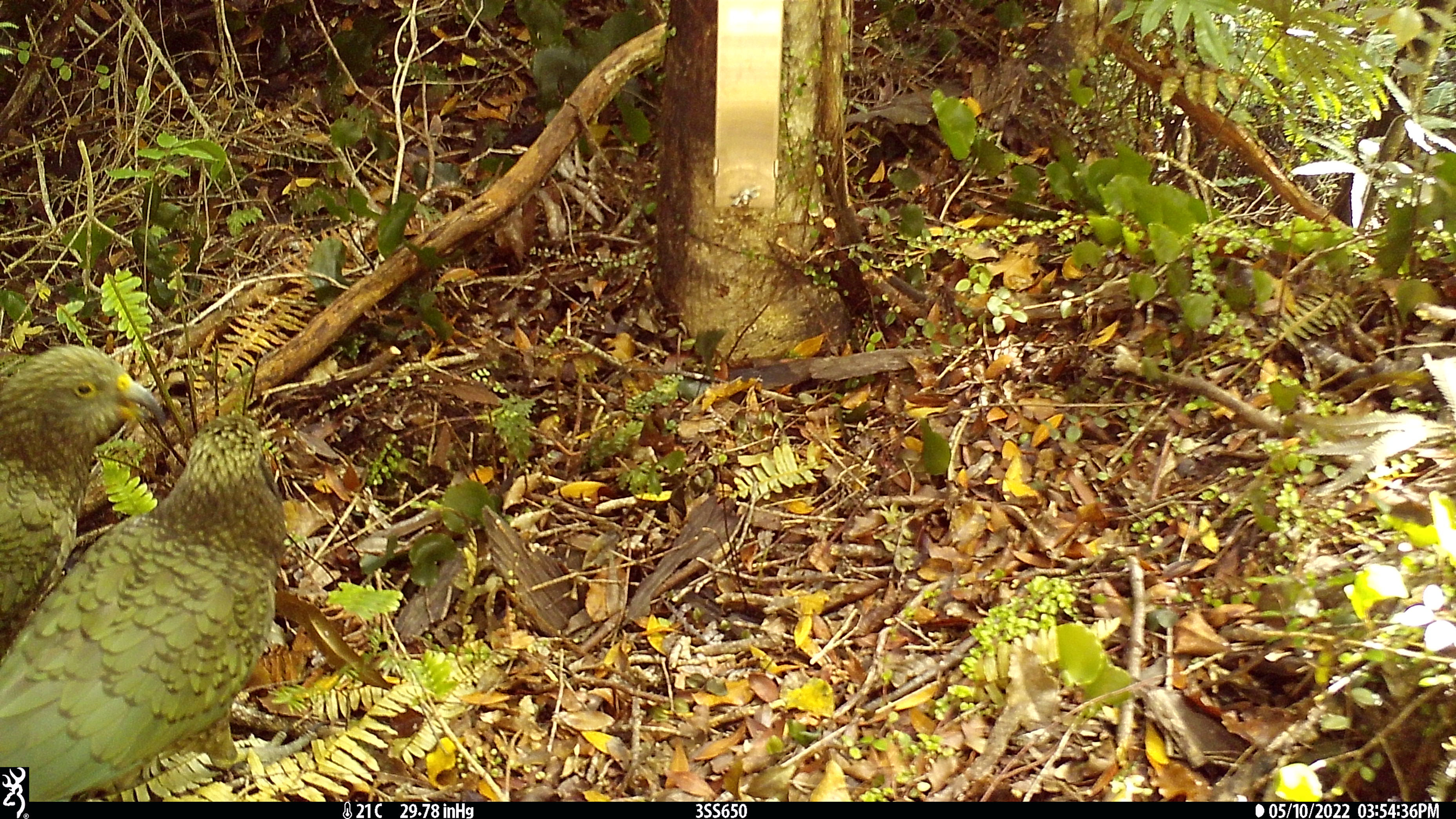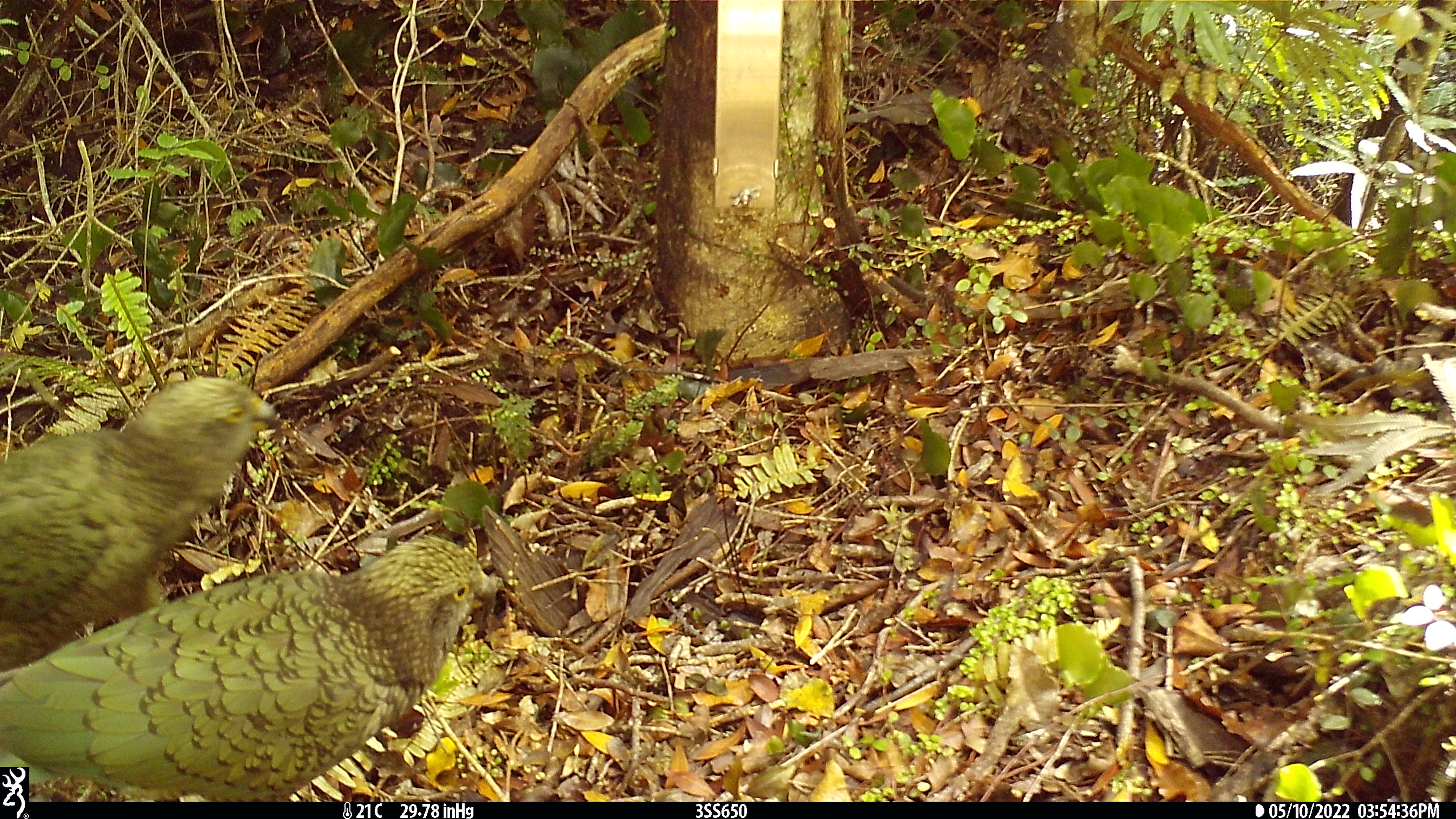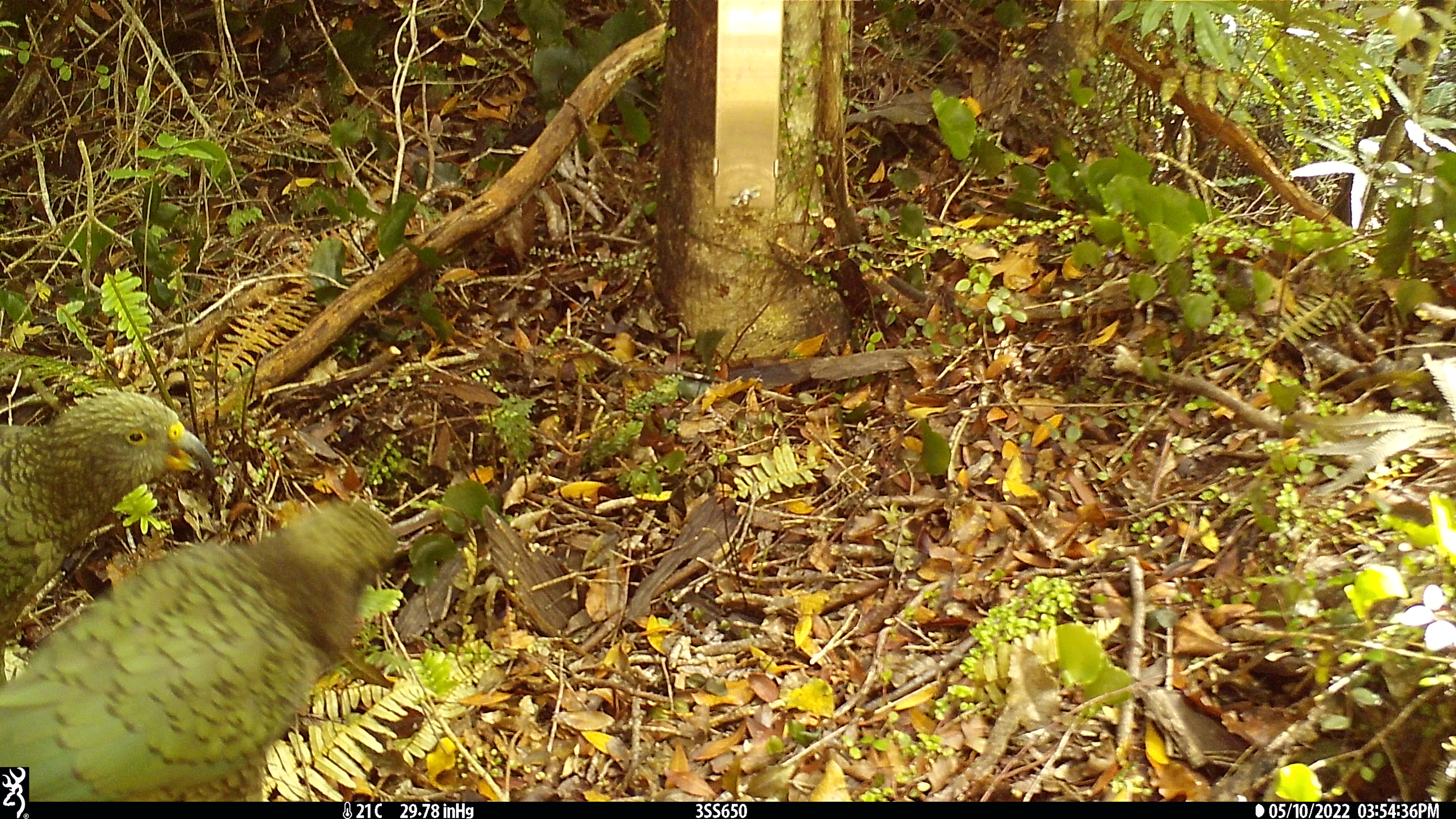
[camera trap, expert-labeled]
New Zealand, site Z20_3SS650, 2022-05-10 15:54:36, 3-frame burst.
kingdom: Animalia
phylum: Chordata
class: Aves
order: Psittaciformes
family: Strigopidae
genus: Nestor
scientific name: Nestor notabilis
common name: kea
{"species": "kea (Nestor notabilis)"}